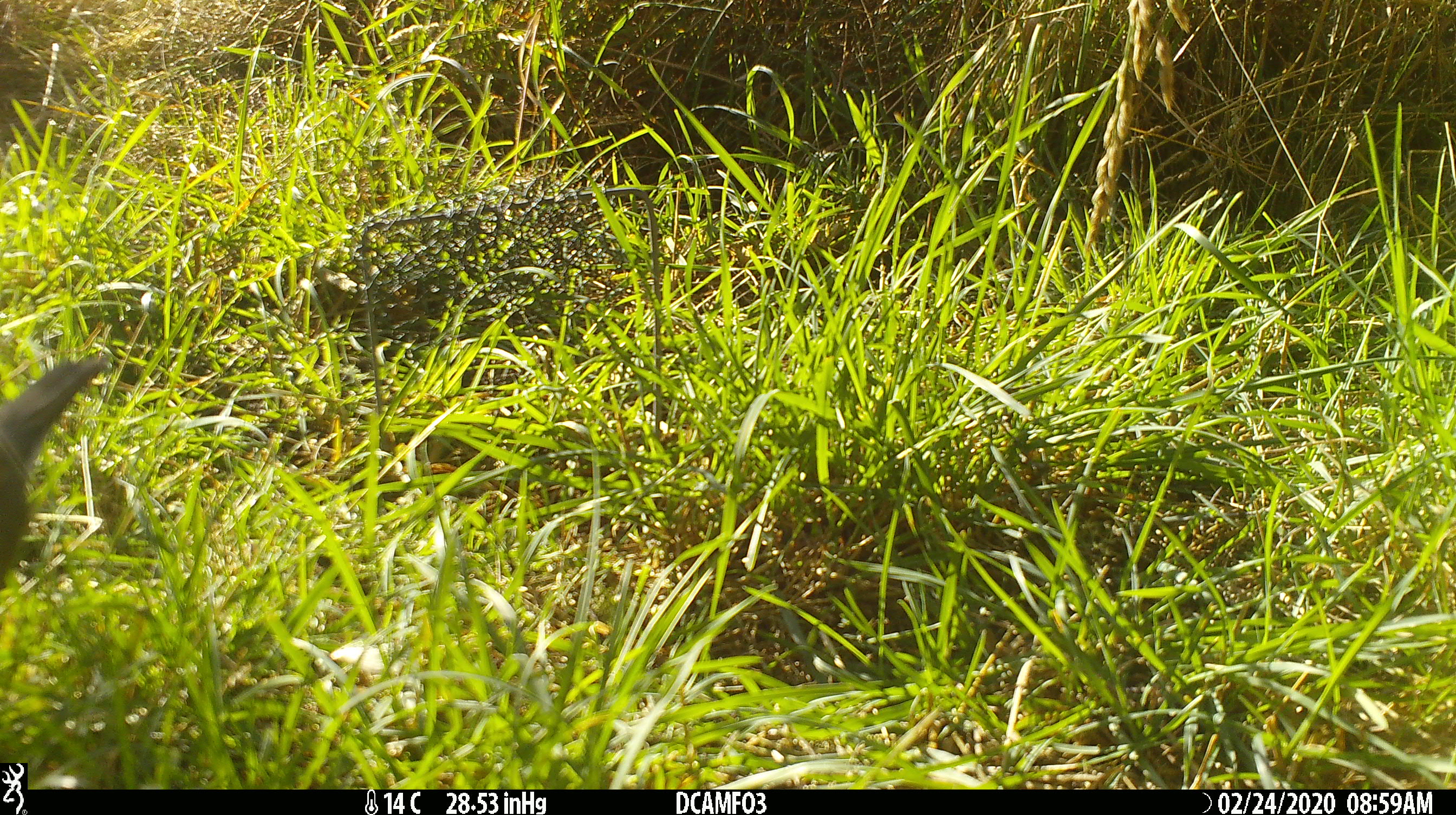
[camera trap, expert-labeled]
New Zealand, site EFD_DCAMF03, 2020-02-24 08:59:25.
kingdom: Animalia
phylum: Chordata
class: Aves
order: Passeriformes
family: Turdidae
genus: Turdus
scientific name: Turdus philomelos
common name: song thrush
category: thrush